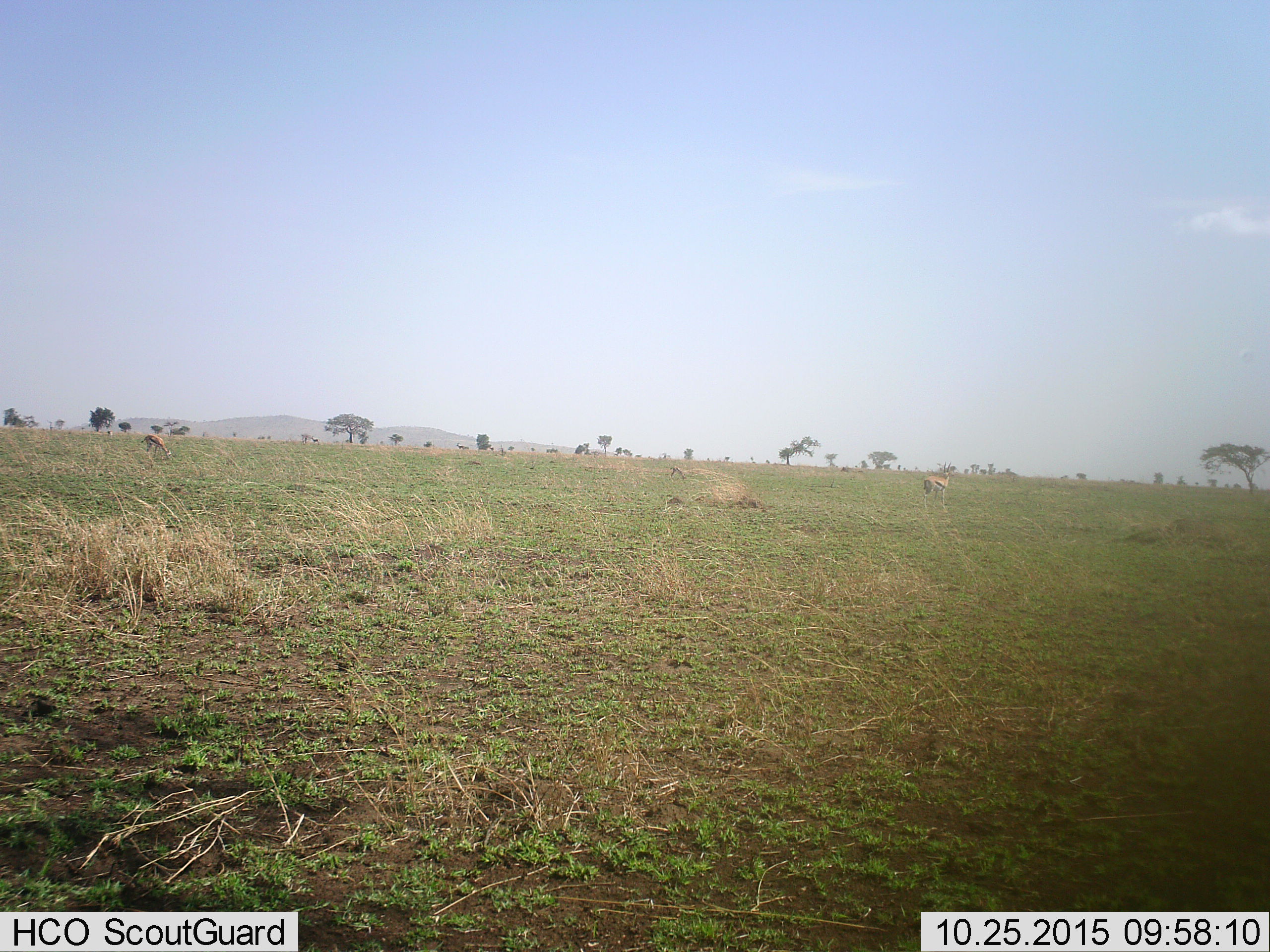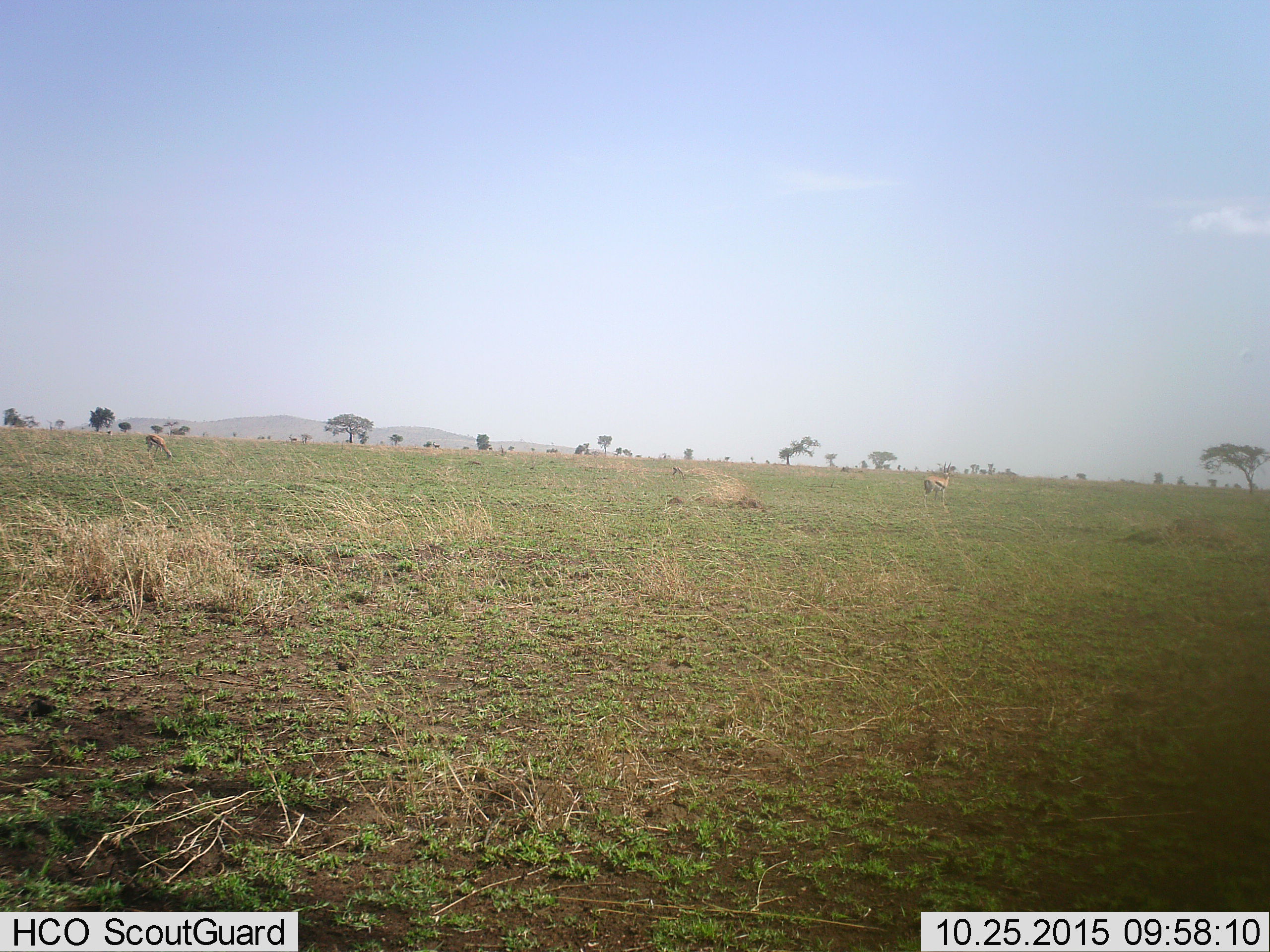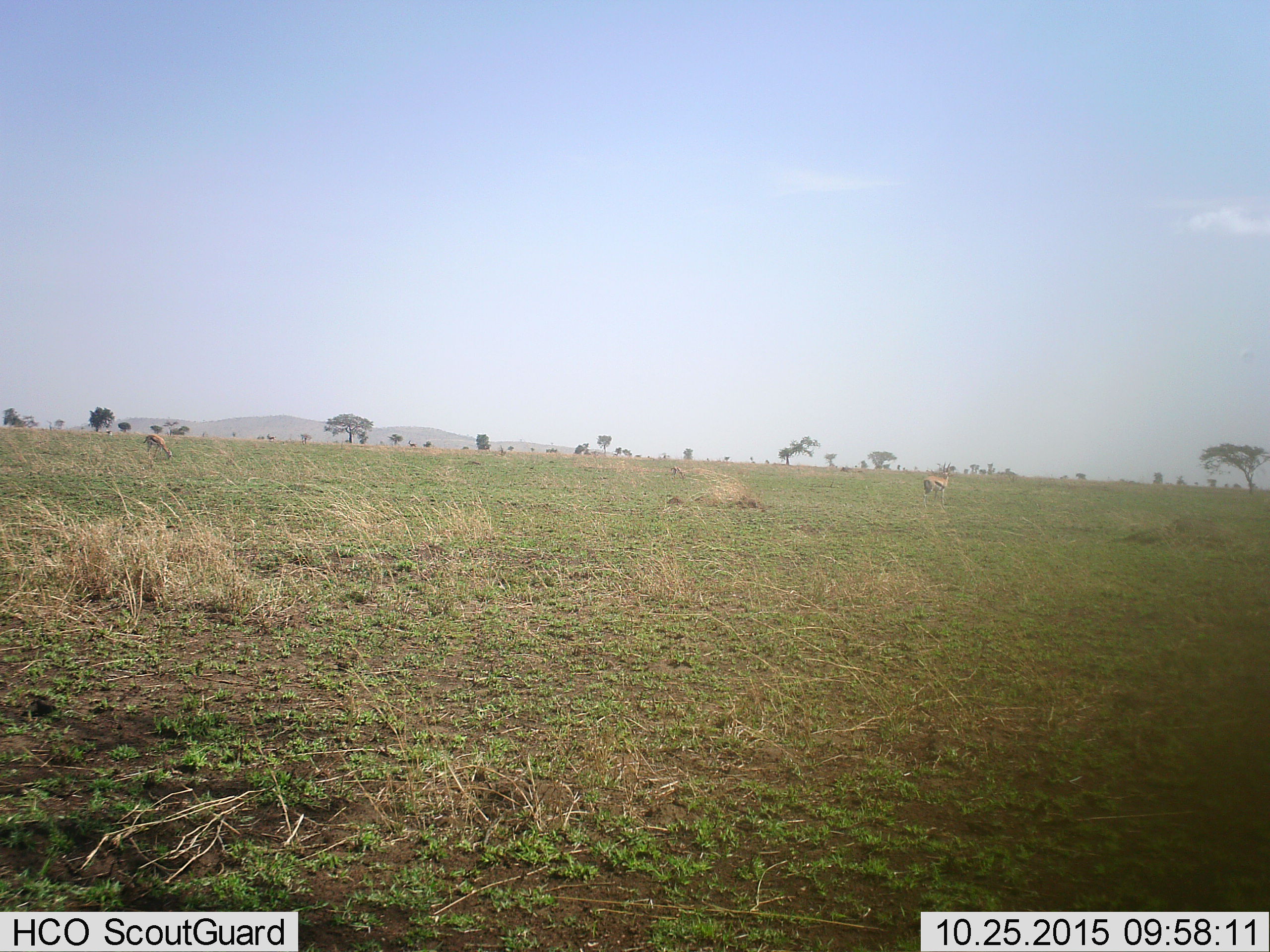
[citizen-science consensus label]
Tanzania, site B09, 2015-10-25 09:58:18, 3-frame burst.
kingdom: Animalia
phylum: Chordata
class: Mammalia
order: Artiodactyla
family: Bovidae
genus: Eudorcas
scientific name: Eudorcas thomsonii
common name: thomson's gazelle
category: gazellethomsons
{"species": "gazellethomsons (thomson's gazelle) (Eudorcas thomsonii)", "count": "5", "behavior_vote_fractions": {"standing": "71%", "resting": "0%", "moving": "29%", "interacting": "0%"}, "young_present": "7%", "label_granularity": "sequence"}